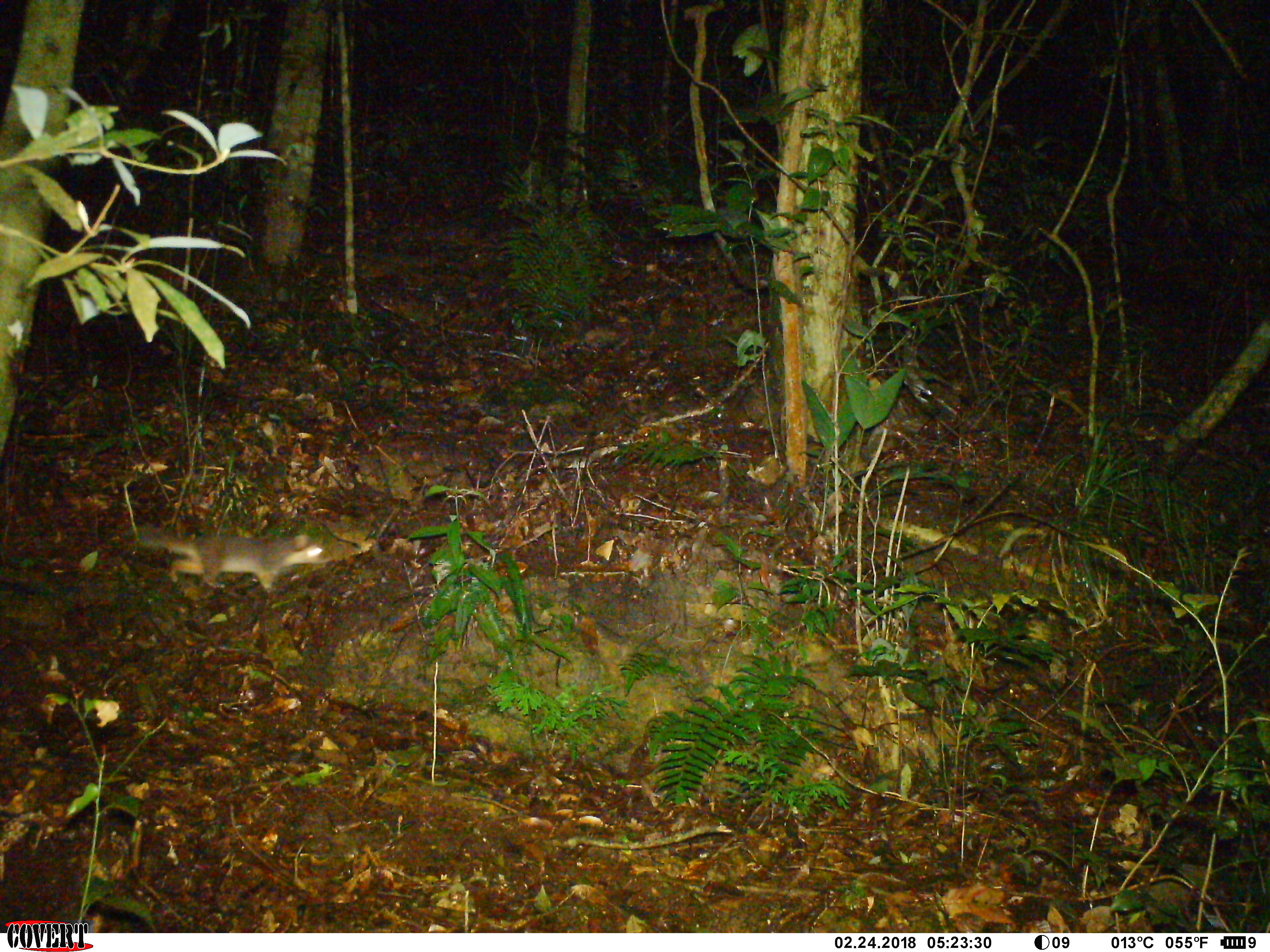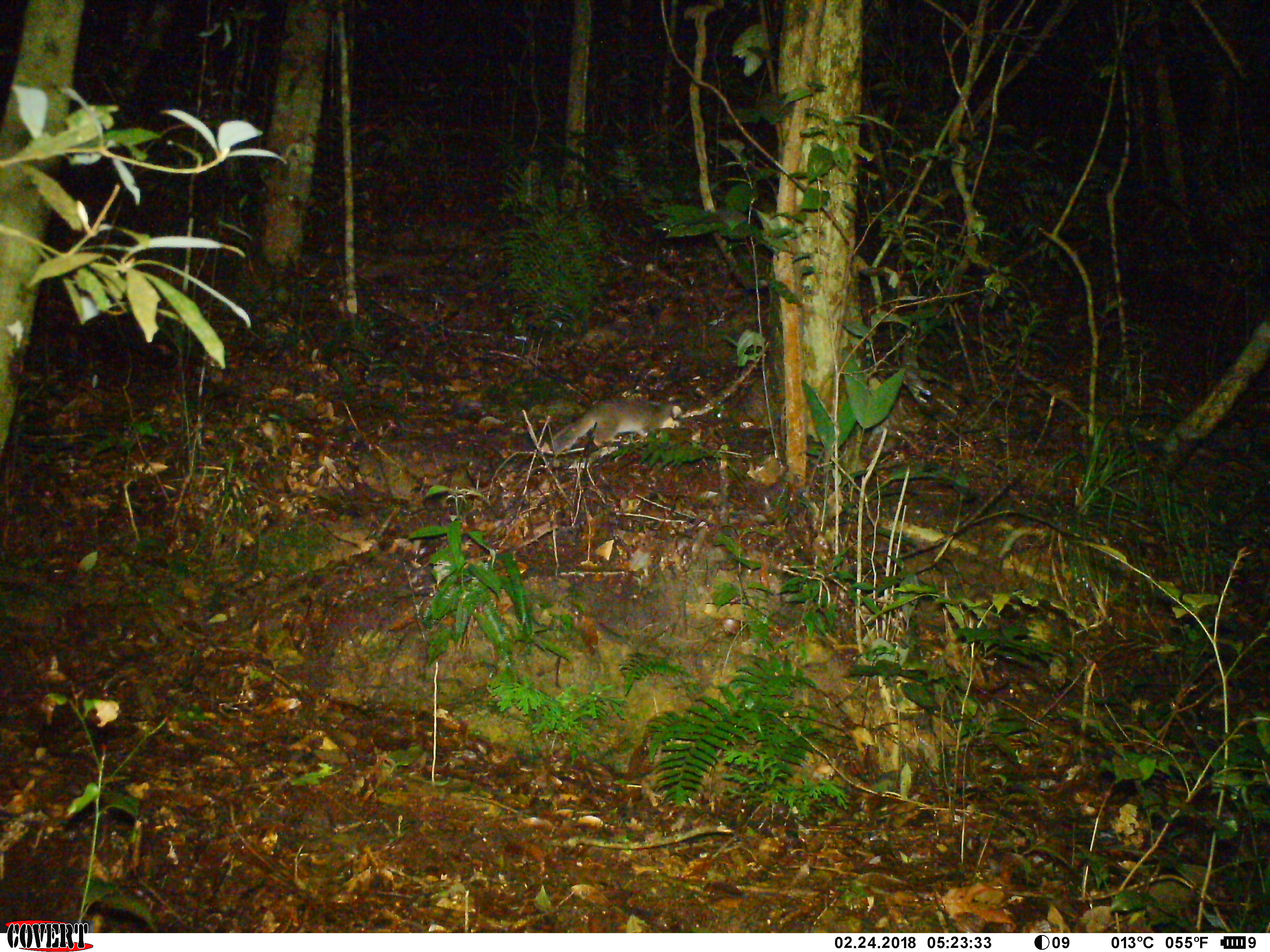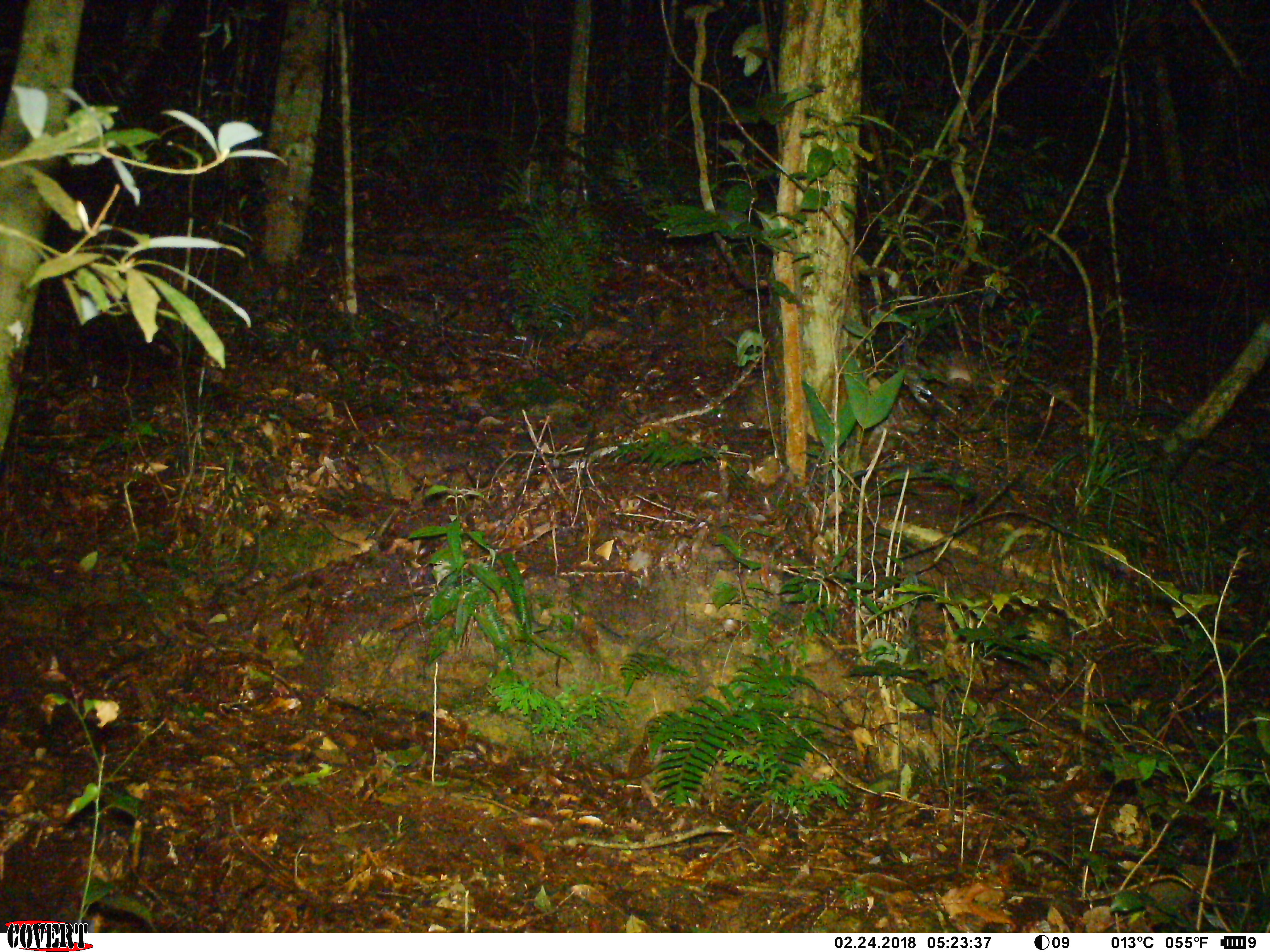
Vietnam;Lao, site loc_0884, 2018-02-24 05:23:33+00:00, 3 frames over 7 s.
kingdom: Animalia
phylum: Chordata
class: Mammalia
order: Carnivora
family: Mustelidae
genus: Melogale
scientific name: Melogale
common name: ferret badger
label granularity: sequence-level